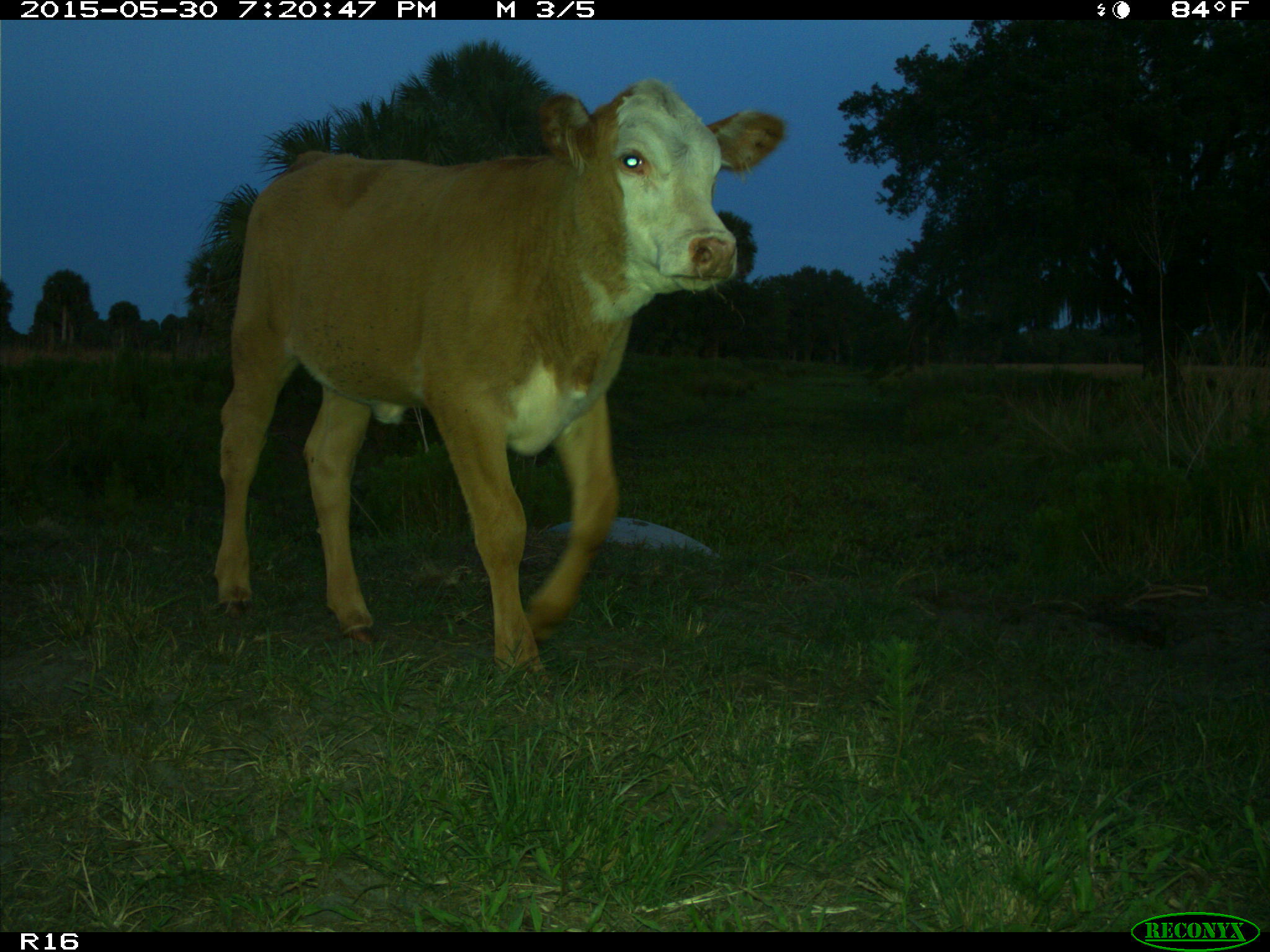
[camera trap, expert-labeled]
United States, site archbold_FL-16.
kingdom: Animalia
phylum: Chordata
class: Mammalia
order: Artiodactyla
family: Bovidae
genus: Bos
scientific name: Bos taurus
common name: domestic cow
Bos taurus (domestic cow).